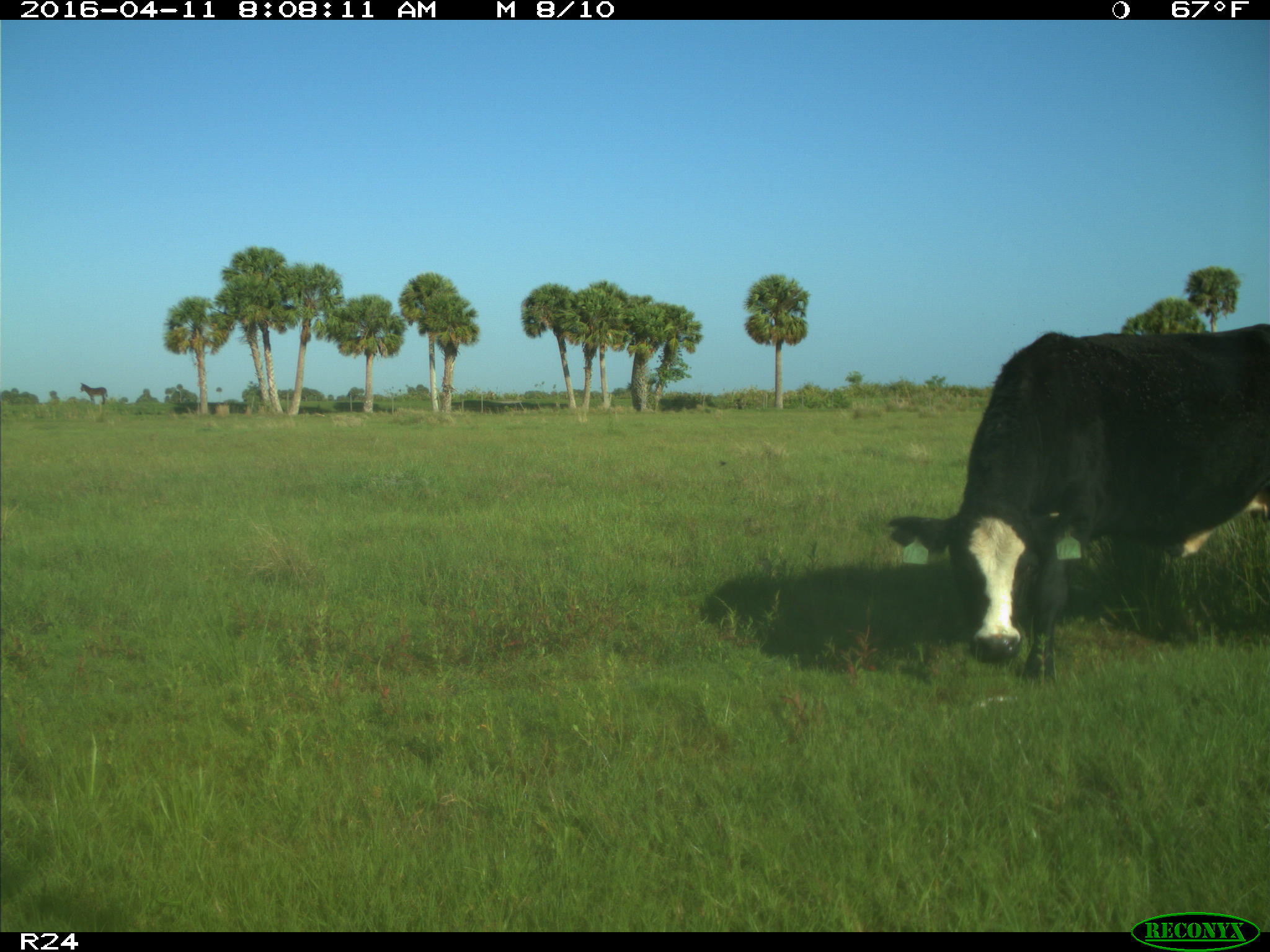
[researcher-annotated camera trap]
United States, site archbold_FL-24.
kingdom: Animalia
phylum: Chordata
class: Mammalia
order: Artiodactyla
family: Bovidae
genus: Bos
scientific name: Bos taurus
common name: domestic cow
Bos taurus (domestic cow).